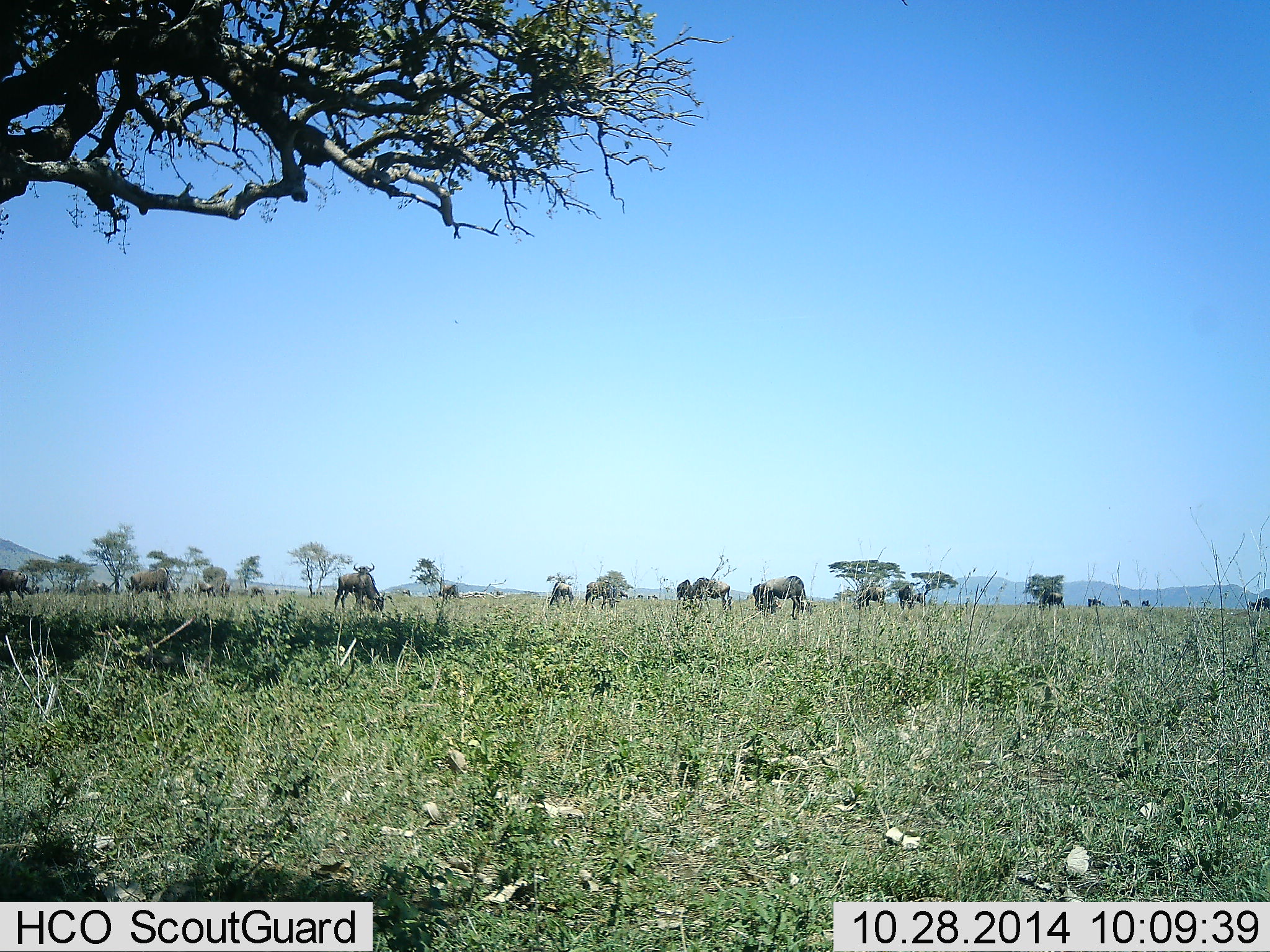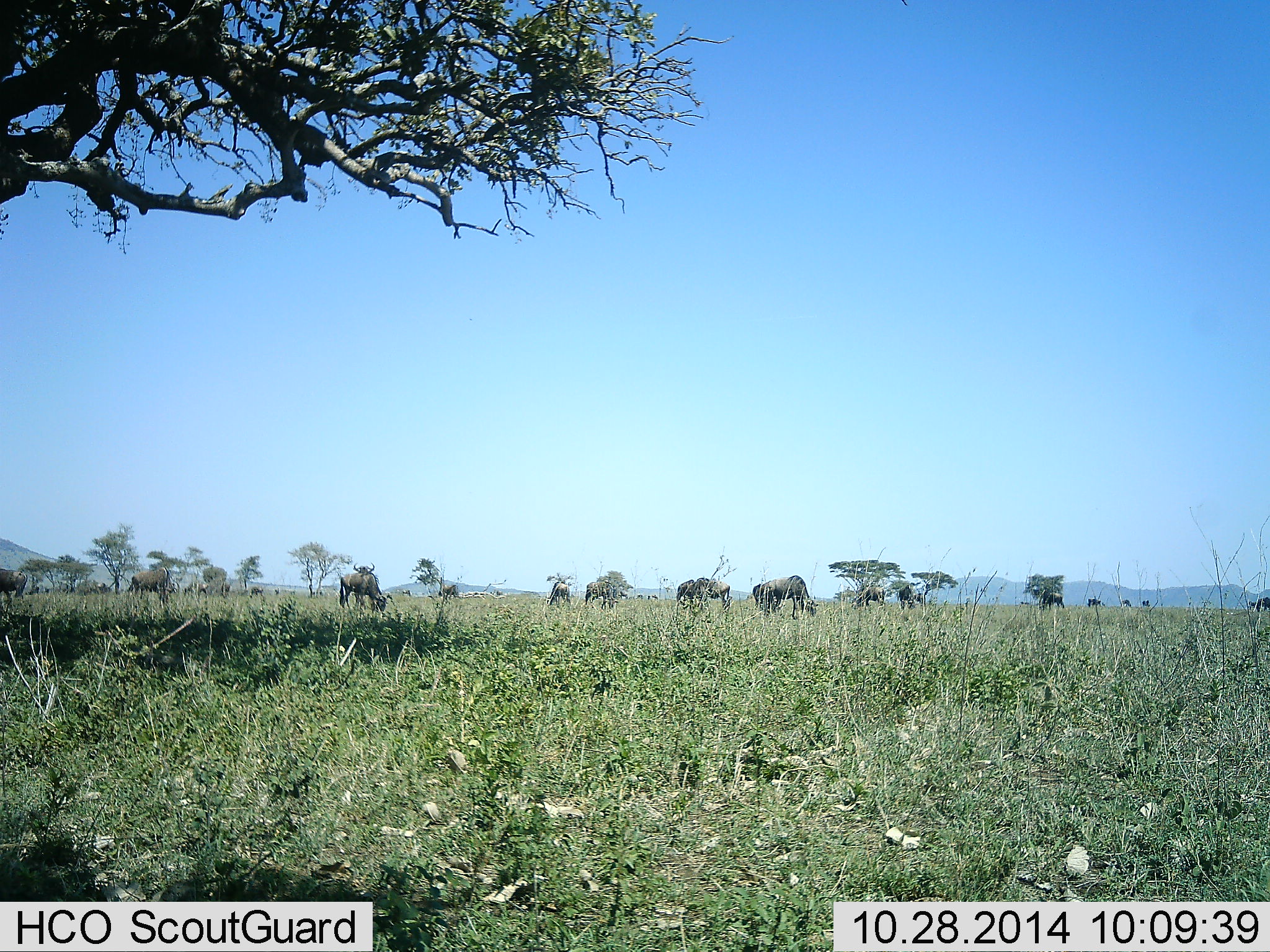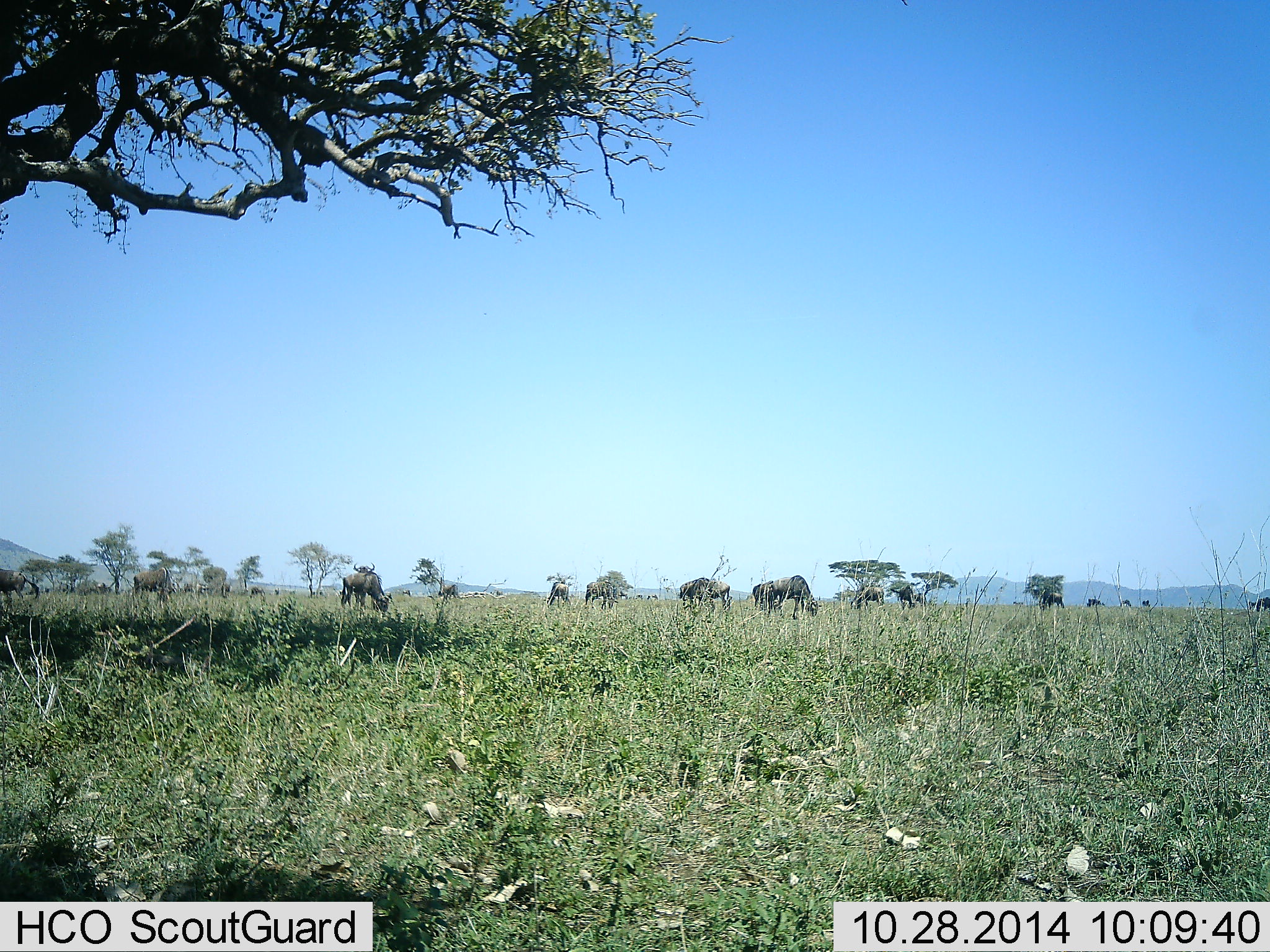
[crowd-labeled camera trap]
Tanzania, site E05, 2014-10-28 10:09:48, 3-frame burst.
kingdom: Animalia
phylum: Chordata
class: Mammalia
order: Artiodactyla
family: Bovidae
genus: Connochaetes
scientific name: Connochaetes taurinus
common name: blue wildebeest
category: wildebeest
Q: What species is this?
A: Wildebeest (blue wildebeest) (Connochaetes taurinus).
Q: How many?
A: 11-50.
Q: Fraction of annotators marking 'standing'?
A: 30%.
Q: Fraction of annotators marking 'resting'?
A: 10%.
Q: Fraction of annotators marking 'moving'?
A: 40%.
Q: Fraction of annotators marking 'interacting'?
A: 10%.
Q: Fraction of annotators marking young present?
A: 0%.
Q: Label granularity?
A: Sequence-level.